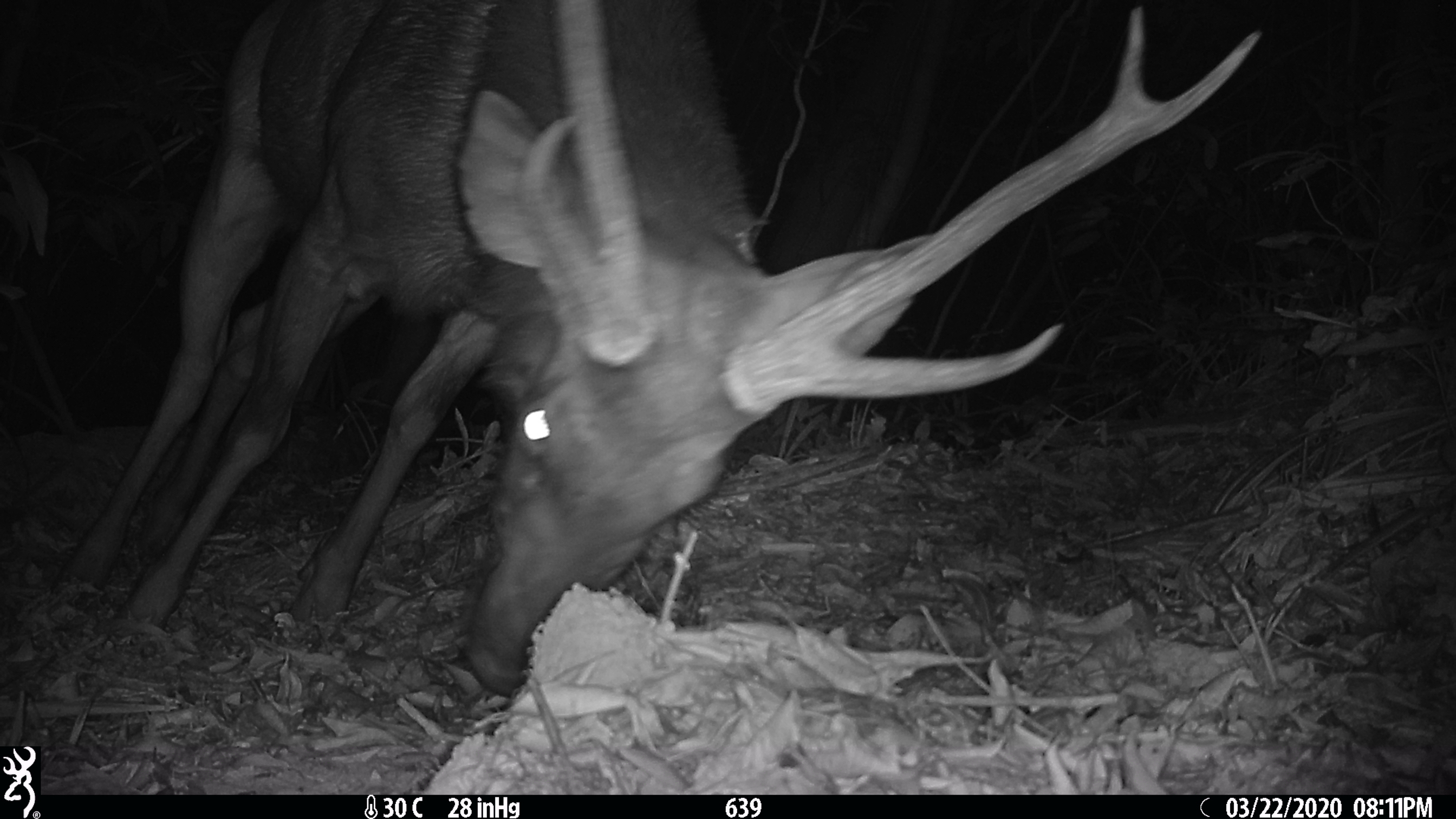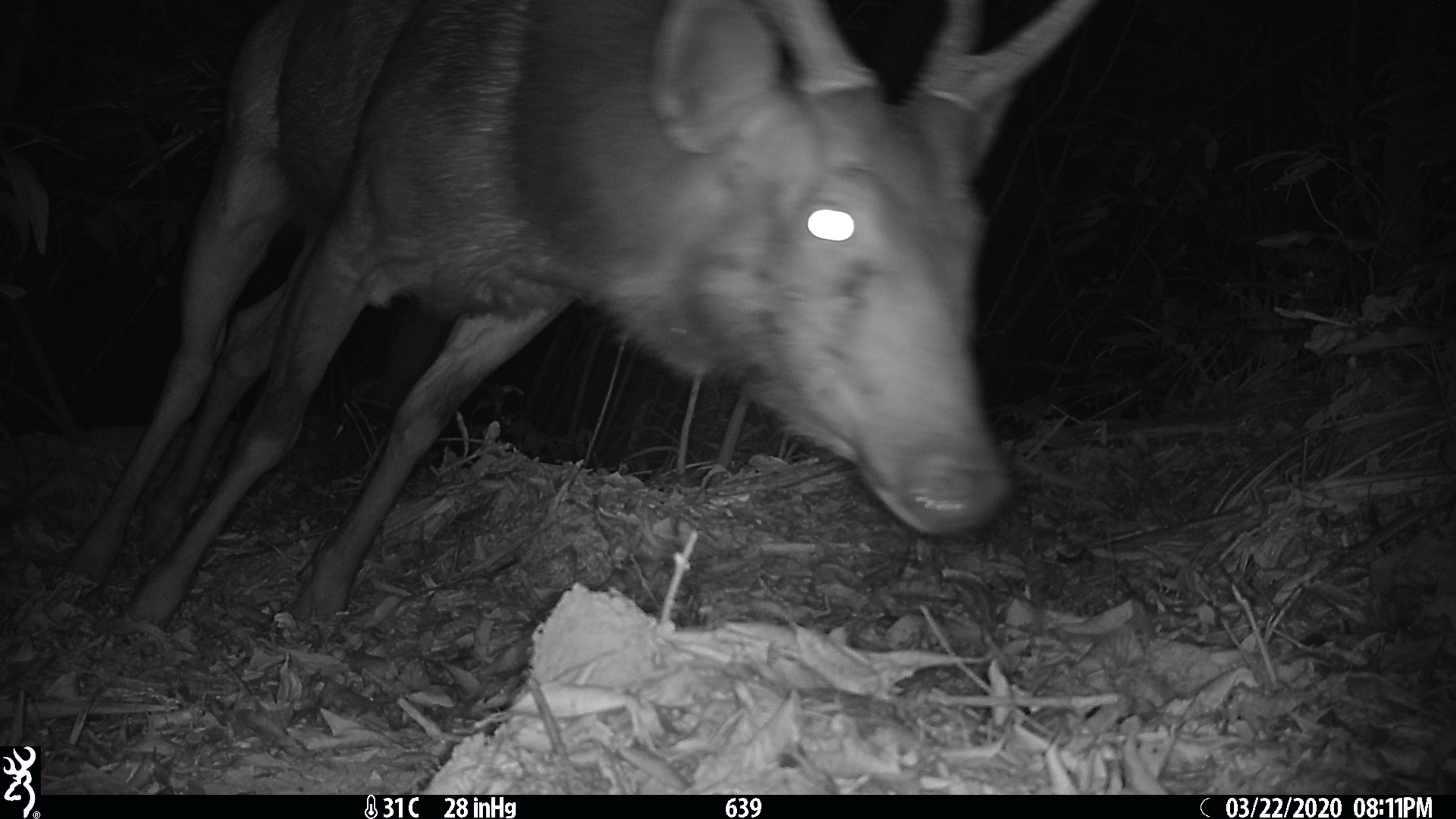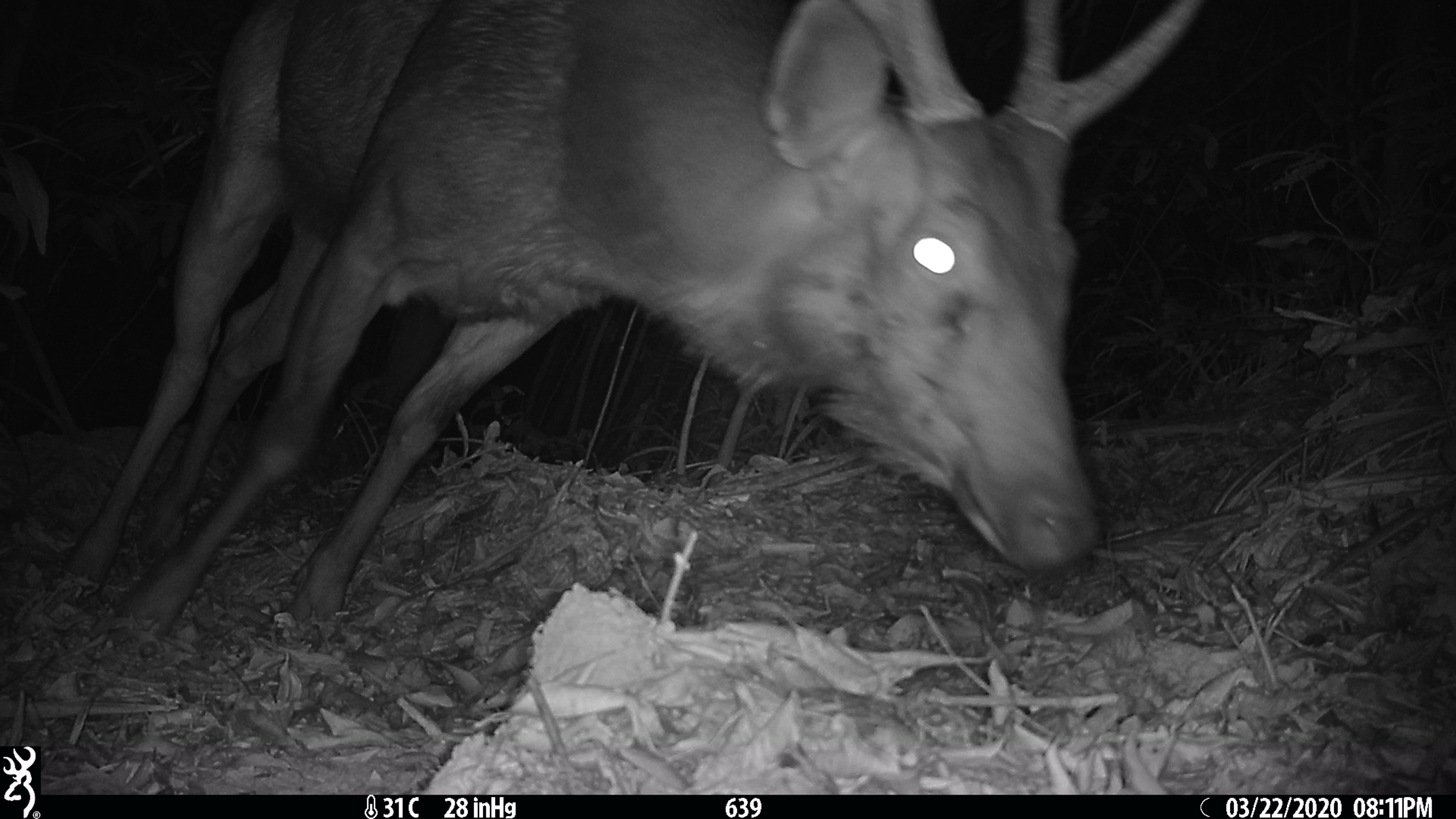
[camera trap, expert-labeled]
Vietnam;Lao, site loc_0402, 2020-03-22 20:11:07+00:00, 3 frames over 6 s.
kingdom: Animalia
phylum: Chordata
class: Mammalia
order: Artiodactyla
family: Cervidae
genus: Rusa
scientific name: Rusa unicolor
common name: sambar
Sambar (Rusa unicolor). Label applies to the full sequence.